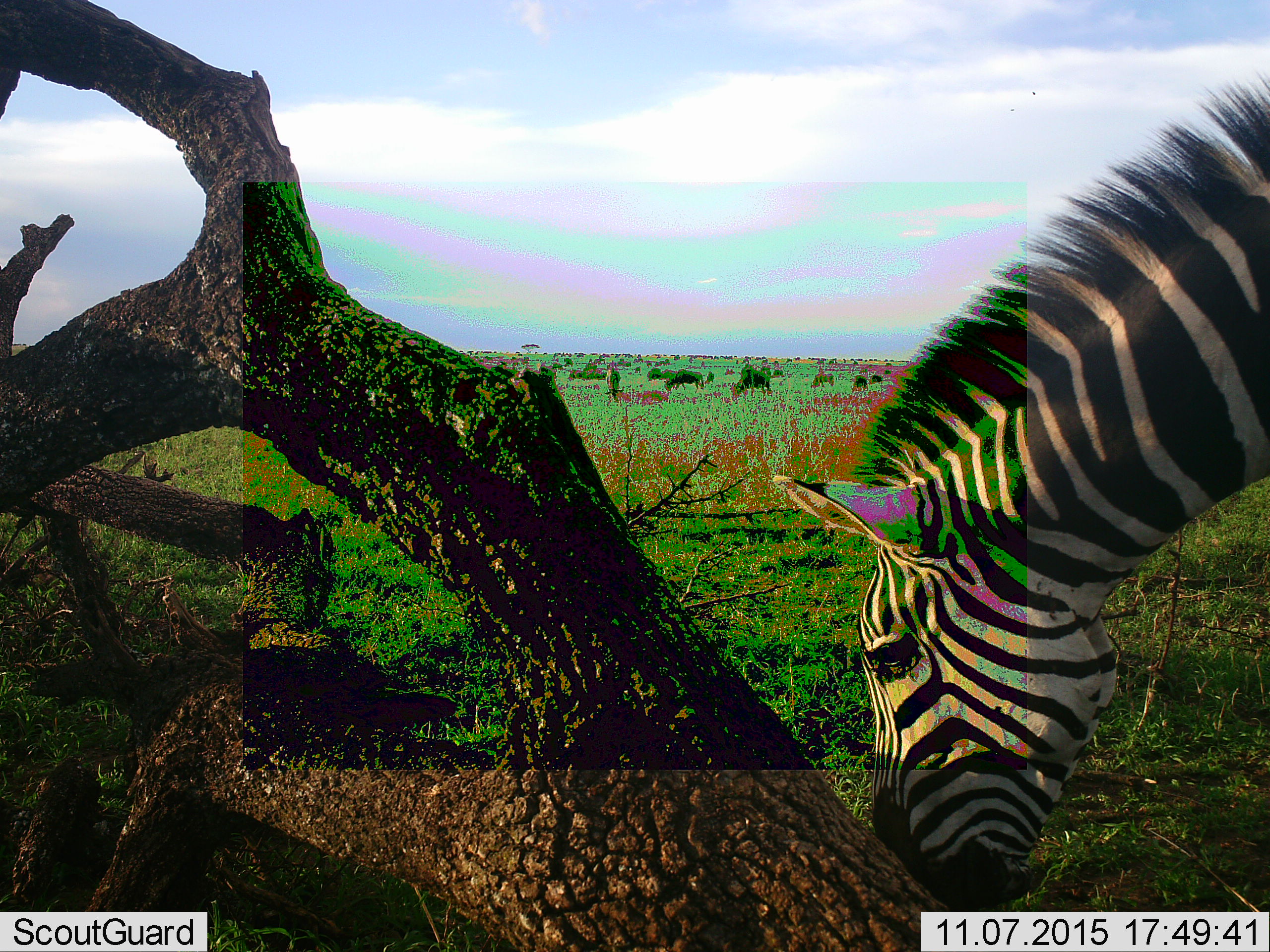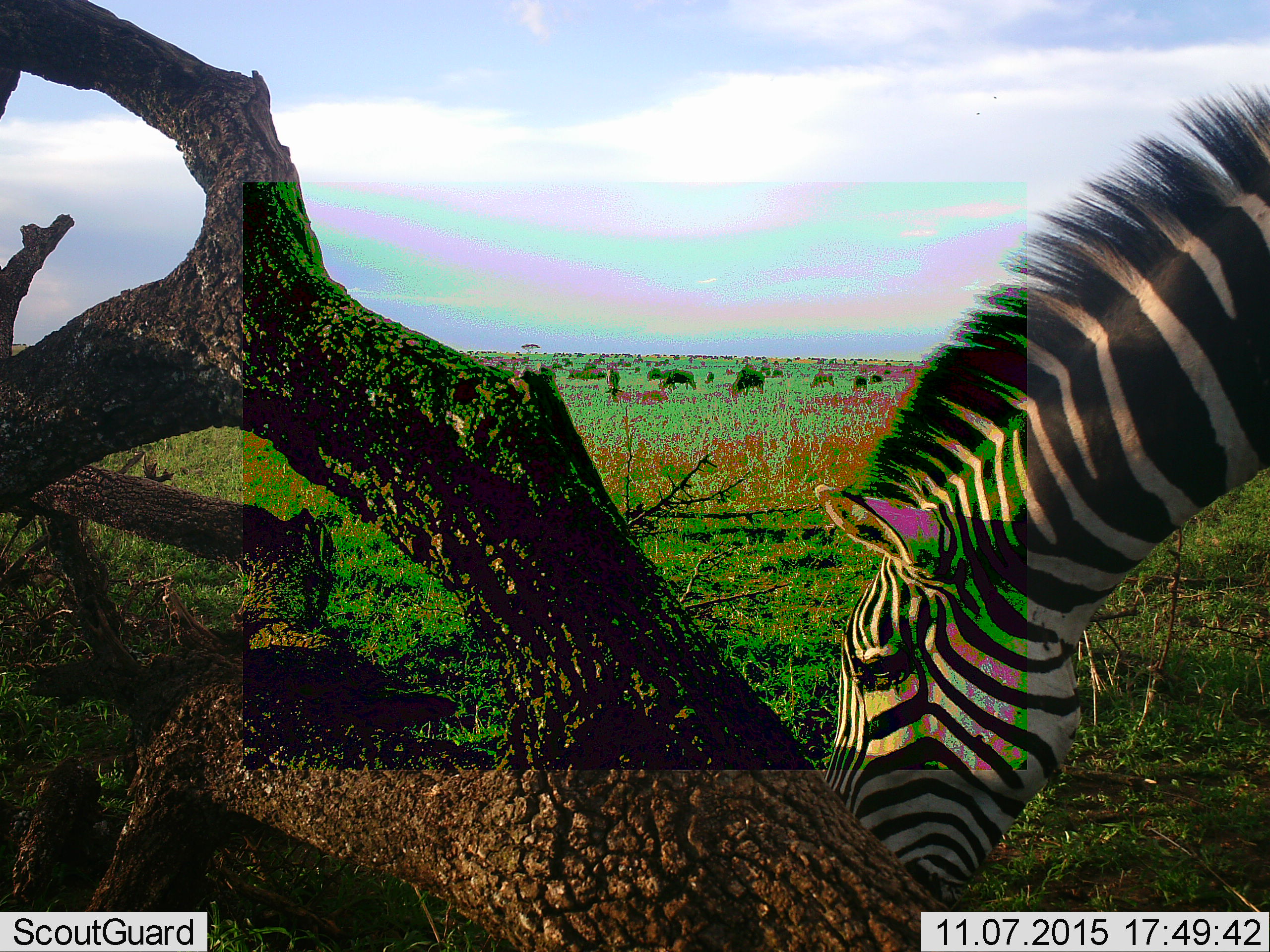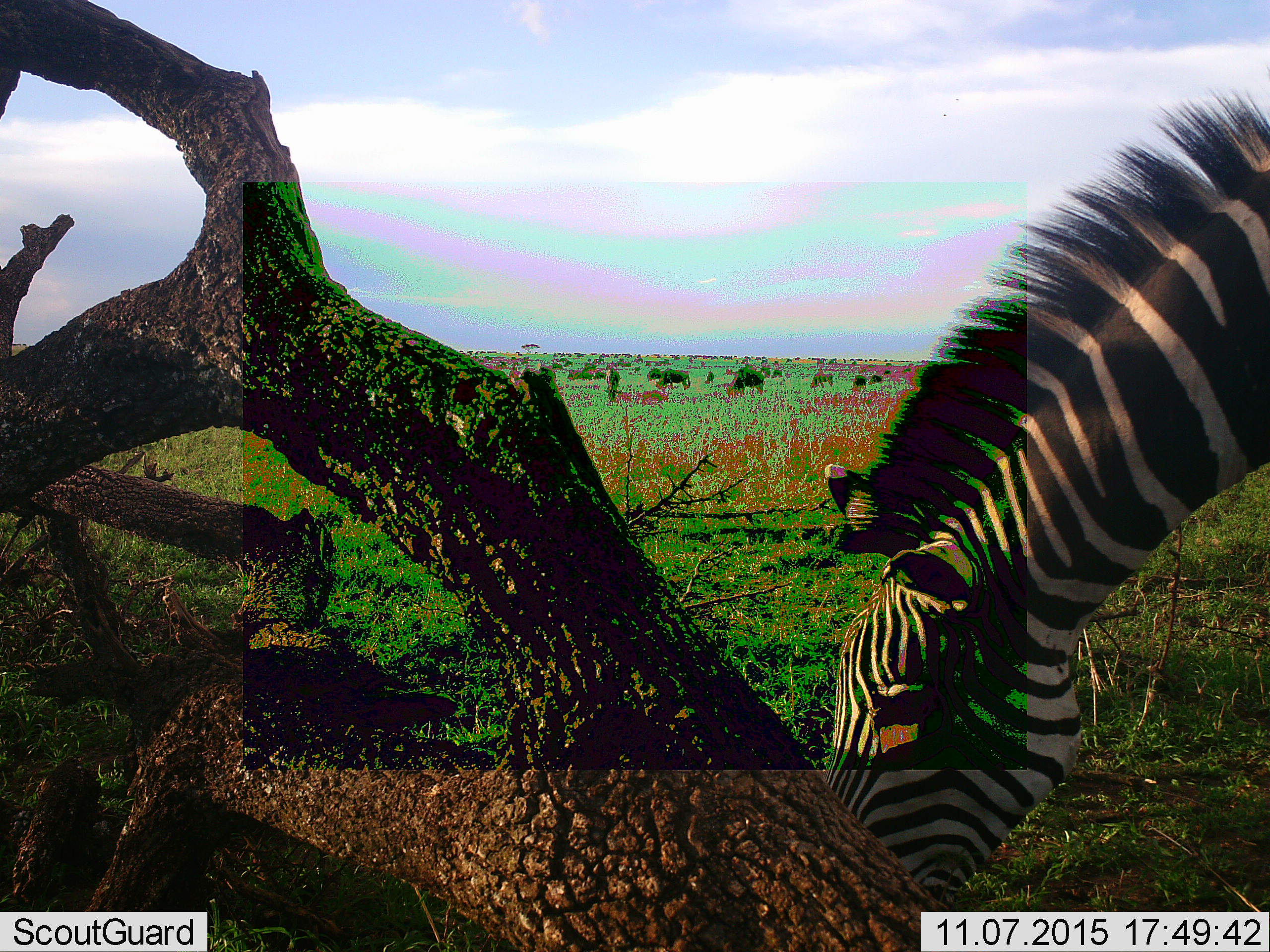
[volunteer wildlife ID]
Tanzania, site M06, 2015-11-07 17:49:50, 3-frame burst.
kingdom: Animalia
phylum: Chordata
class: Mammalia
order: Artiodactyla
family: Bovidae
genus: Connochaetes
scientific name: Connochaetes taurinus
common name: blue wildebeest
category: wildebeest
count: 51+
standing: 75%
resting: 25%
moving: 100%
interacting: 12%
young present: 25%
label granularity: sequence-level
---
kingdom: Animalia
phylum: Chordata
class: Mammalia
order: Perissodactyla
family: Equidae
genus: Equus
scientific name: Equus quagga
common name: plains zebra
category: zebra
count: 1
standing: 50%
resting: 0%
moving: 0%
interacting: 0%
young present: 0%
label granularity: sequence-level